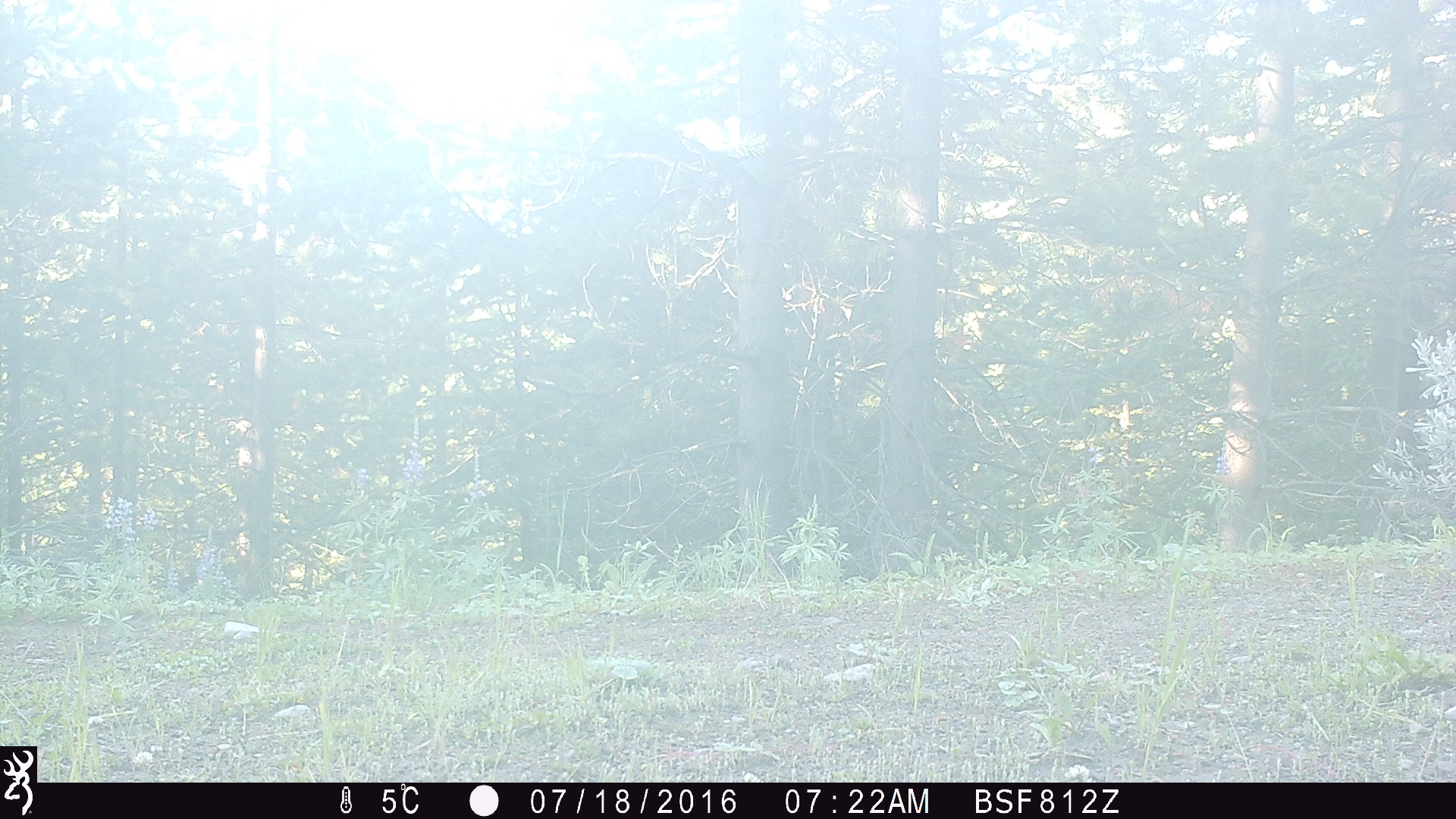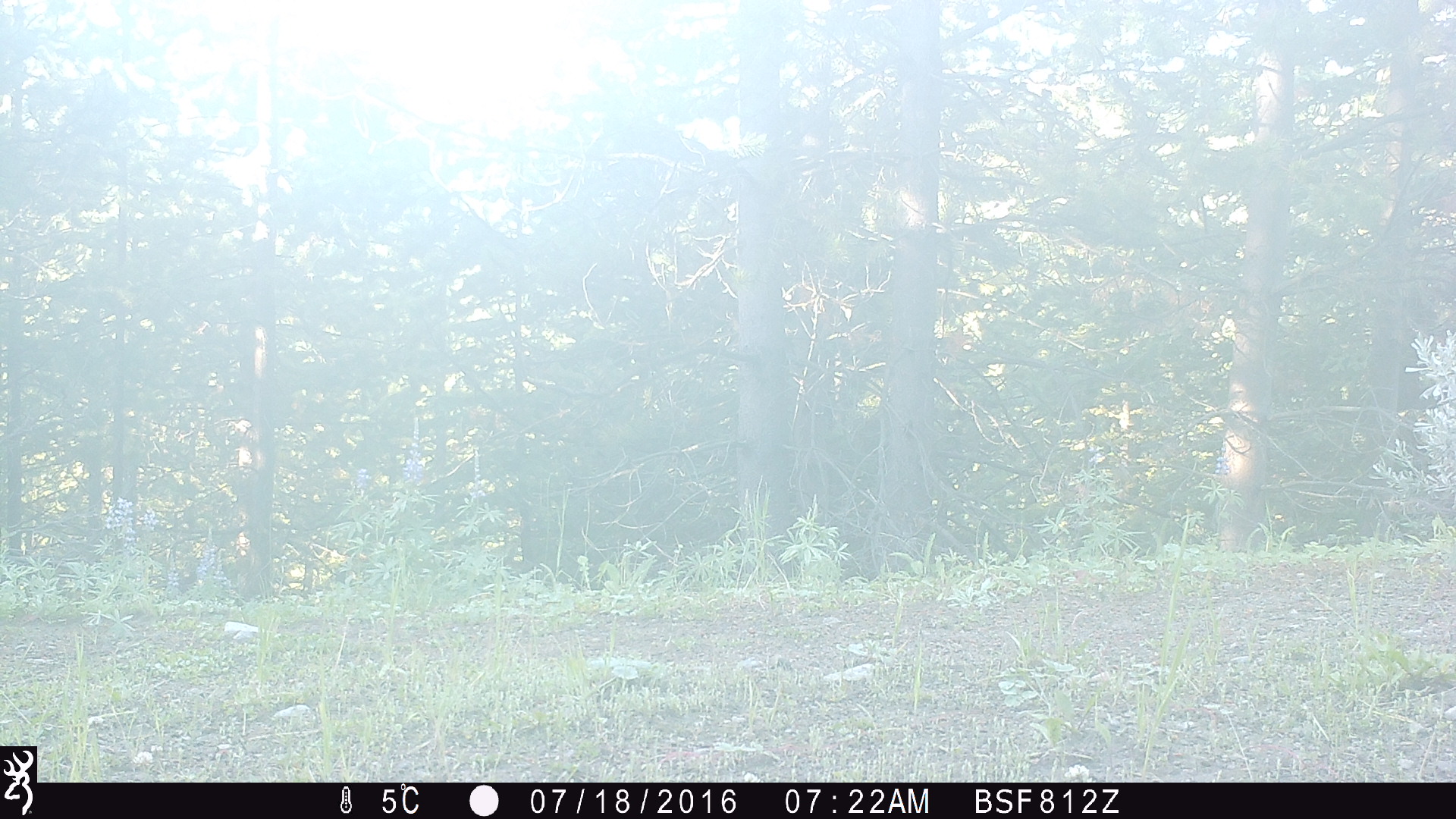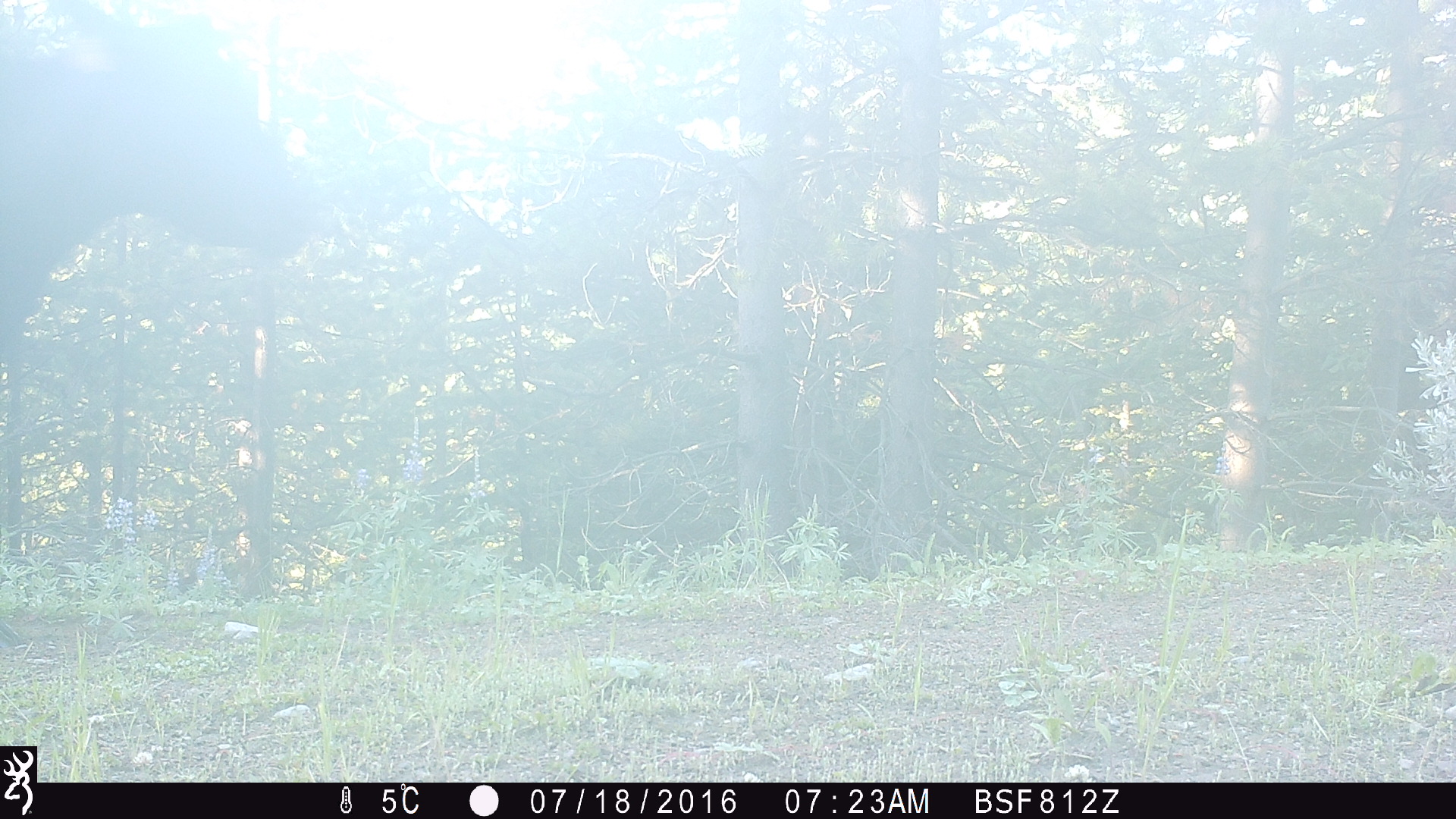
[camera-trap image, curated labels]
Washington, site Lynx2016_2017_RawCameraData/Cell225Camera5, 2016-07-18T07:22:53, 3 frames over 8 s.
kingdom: Animalia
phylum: Chordata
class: Mammalia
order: Artiodactyla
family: Bovidae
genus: Bos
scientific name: Bos taurus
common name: domestic cattle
Domestic cattle (Bos taurus). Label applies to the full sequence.